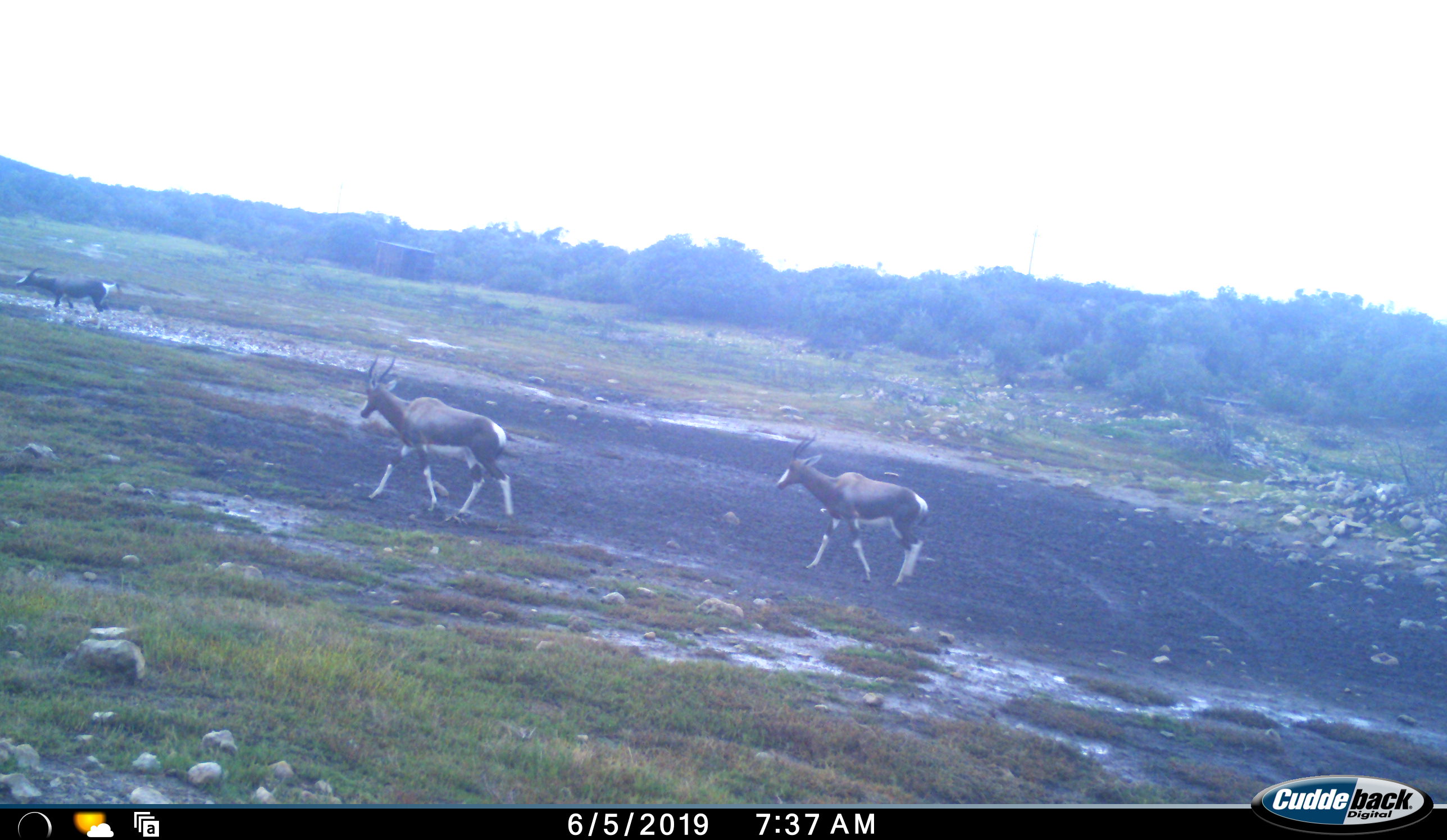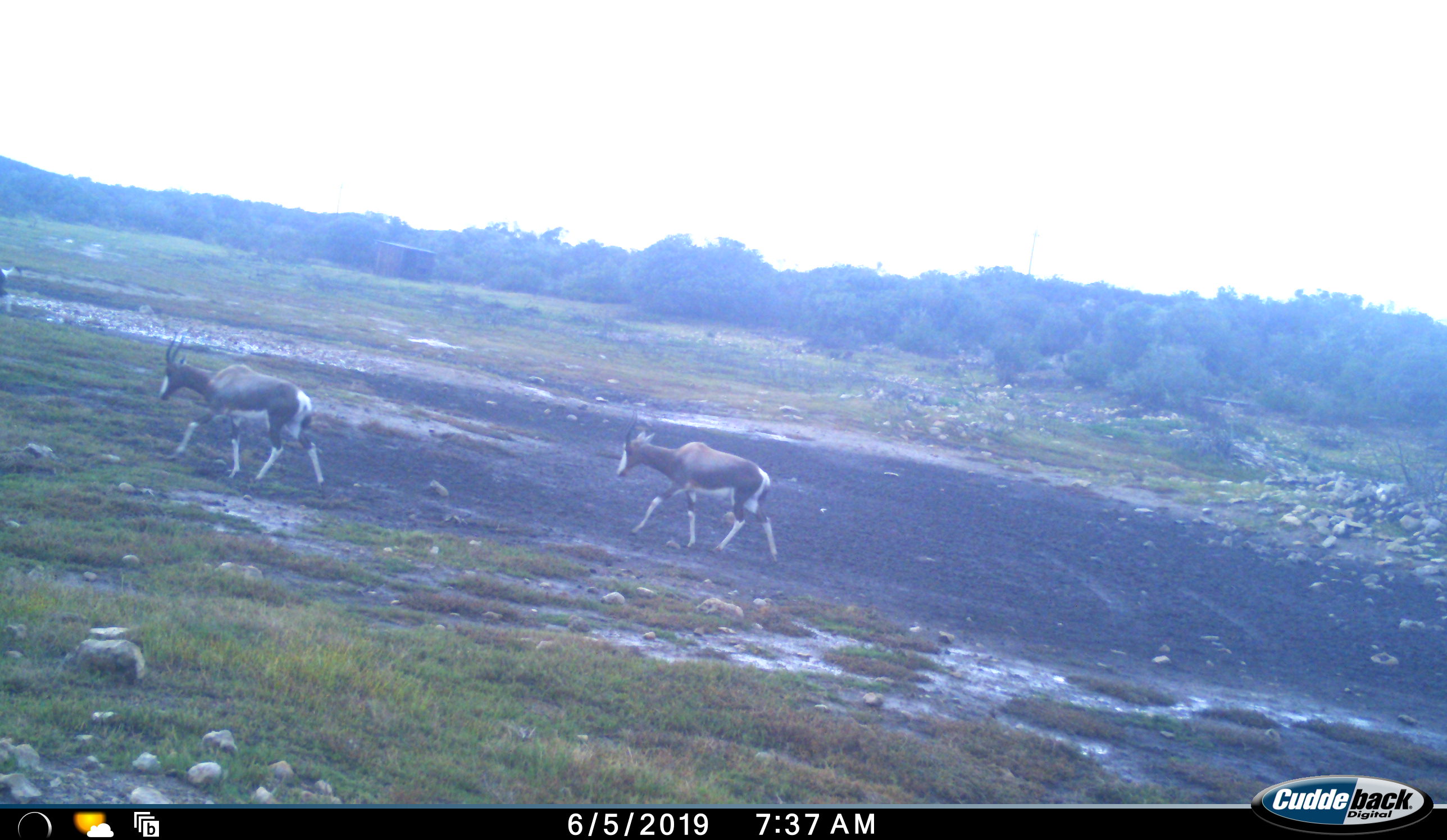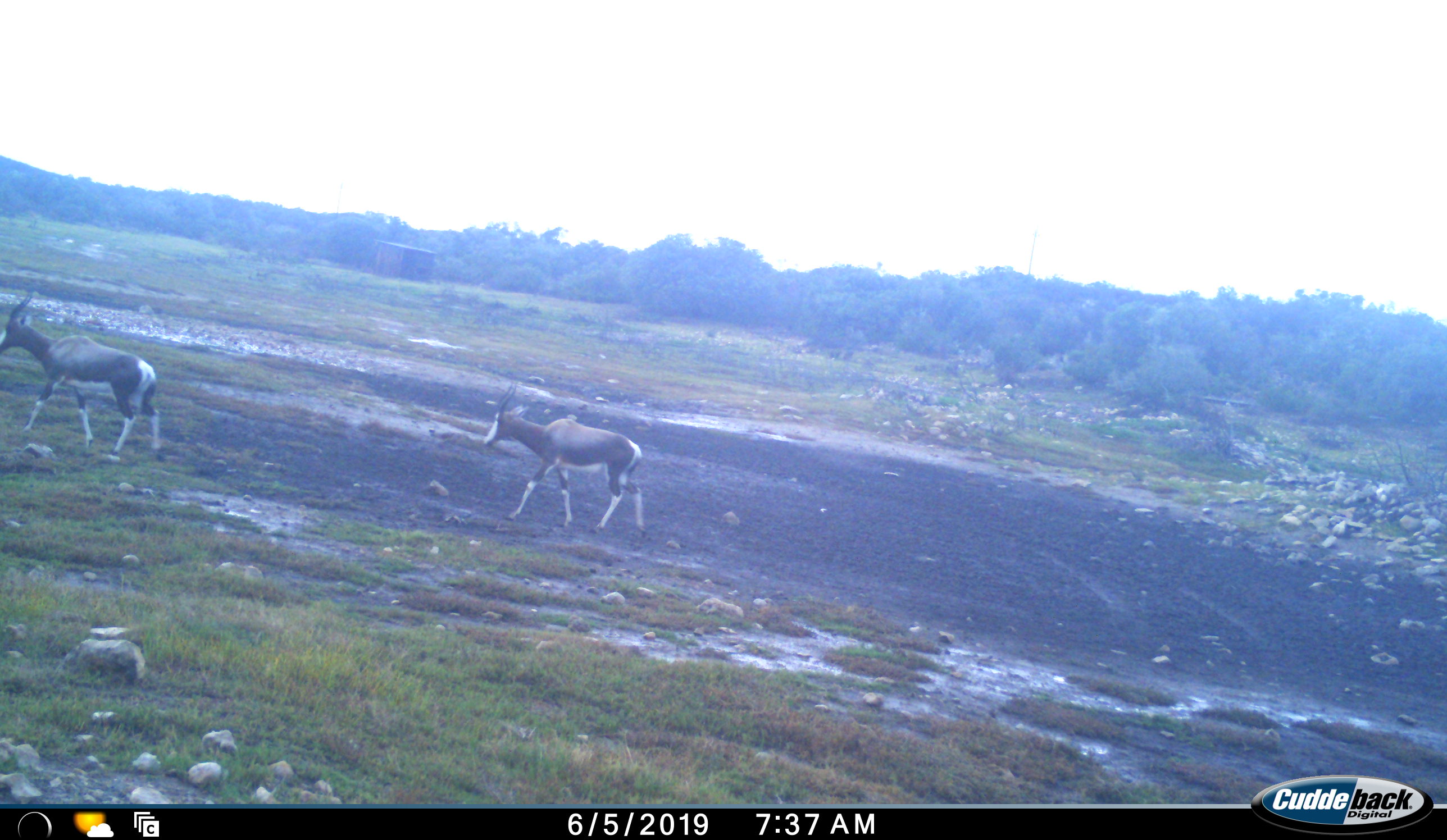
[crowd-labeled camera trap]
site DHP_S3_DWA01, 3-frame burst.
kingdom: Animalia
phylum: Chordata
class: Mammalia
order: Artiodactyla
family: Bovidae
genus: Damaliscus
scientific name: Damaliscus pygargus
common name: bontebok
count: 3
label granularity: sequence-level